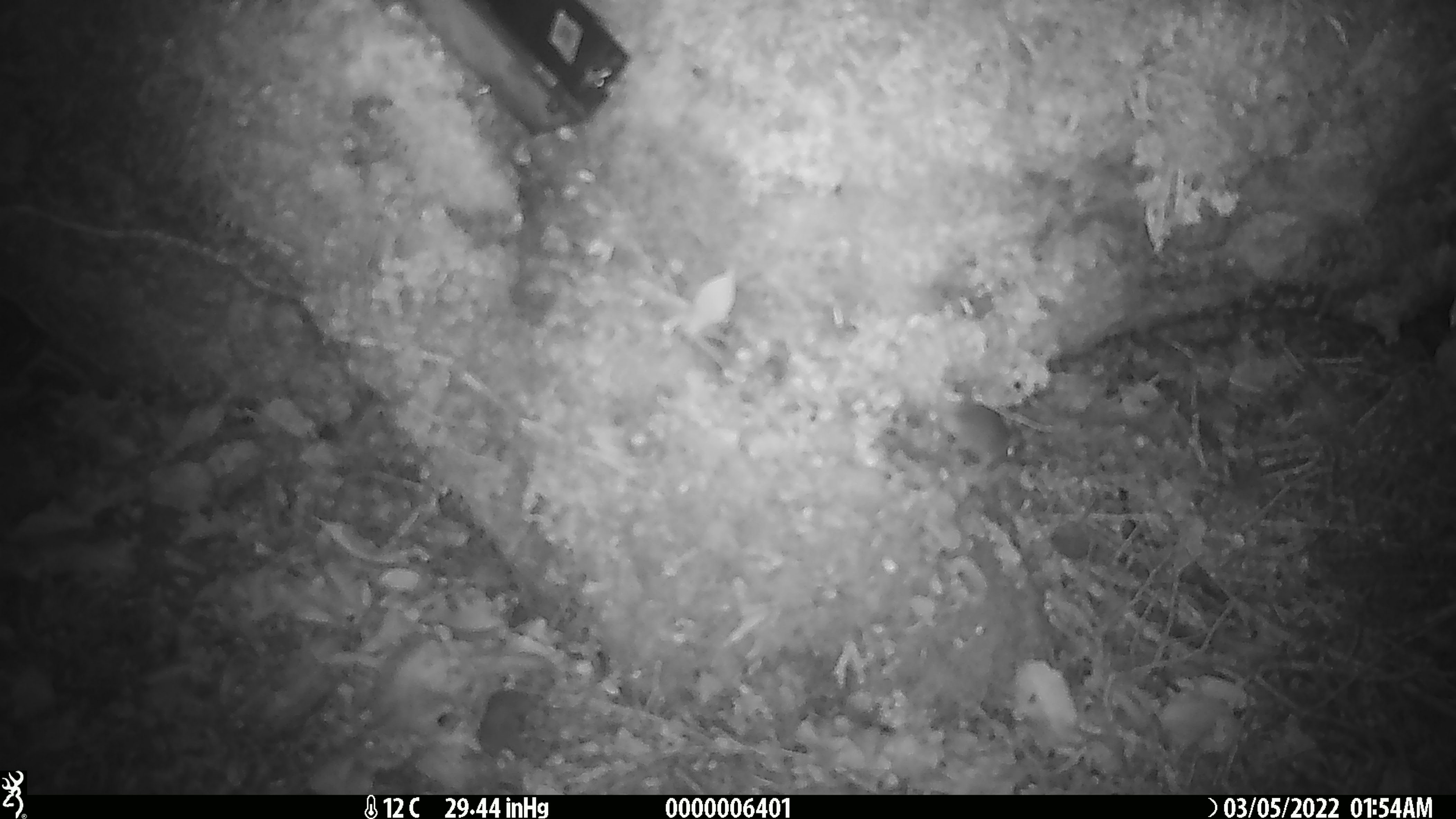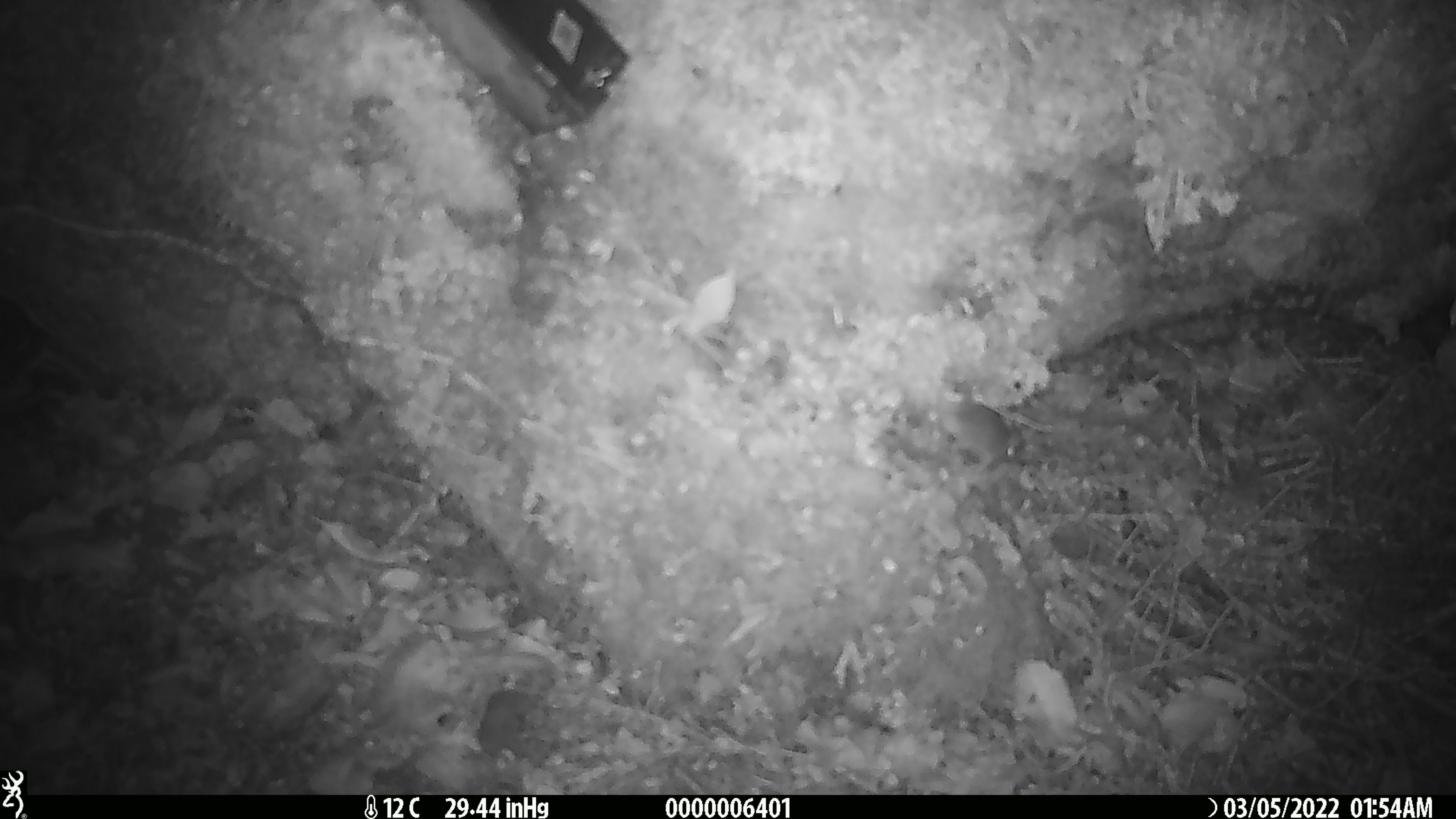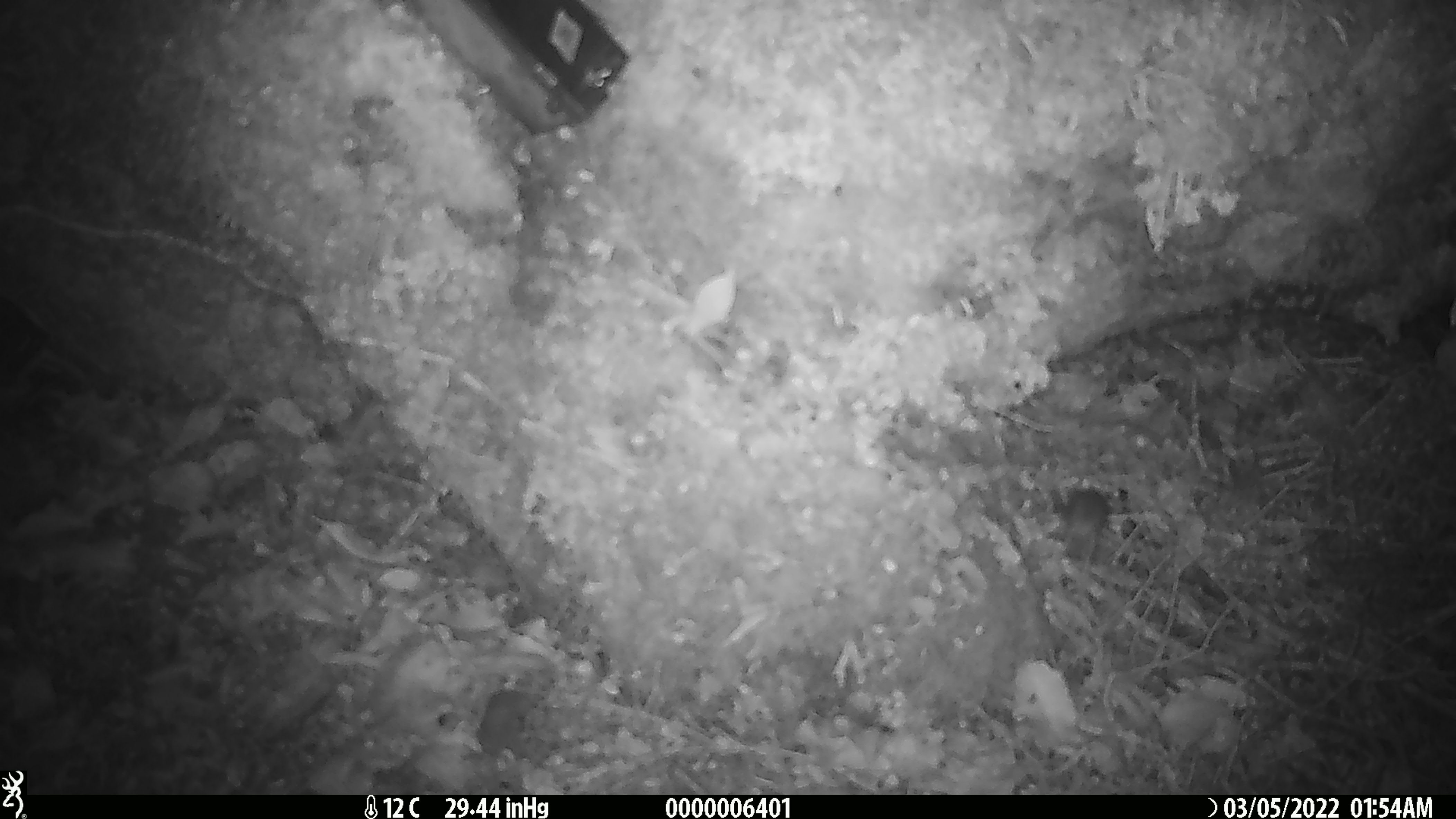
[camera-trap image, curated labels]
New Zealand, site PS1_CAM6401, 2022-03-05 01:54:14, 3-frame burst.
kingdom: Animalia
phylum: Chordata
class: Mammalia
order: Rodentia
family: Muridae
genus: Mus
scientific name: Mus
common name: mouse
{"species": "mouse (Mus)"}